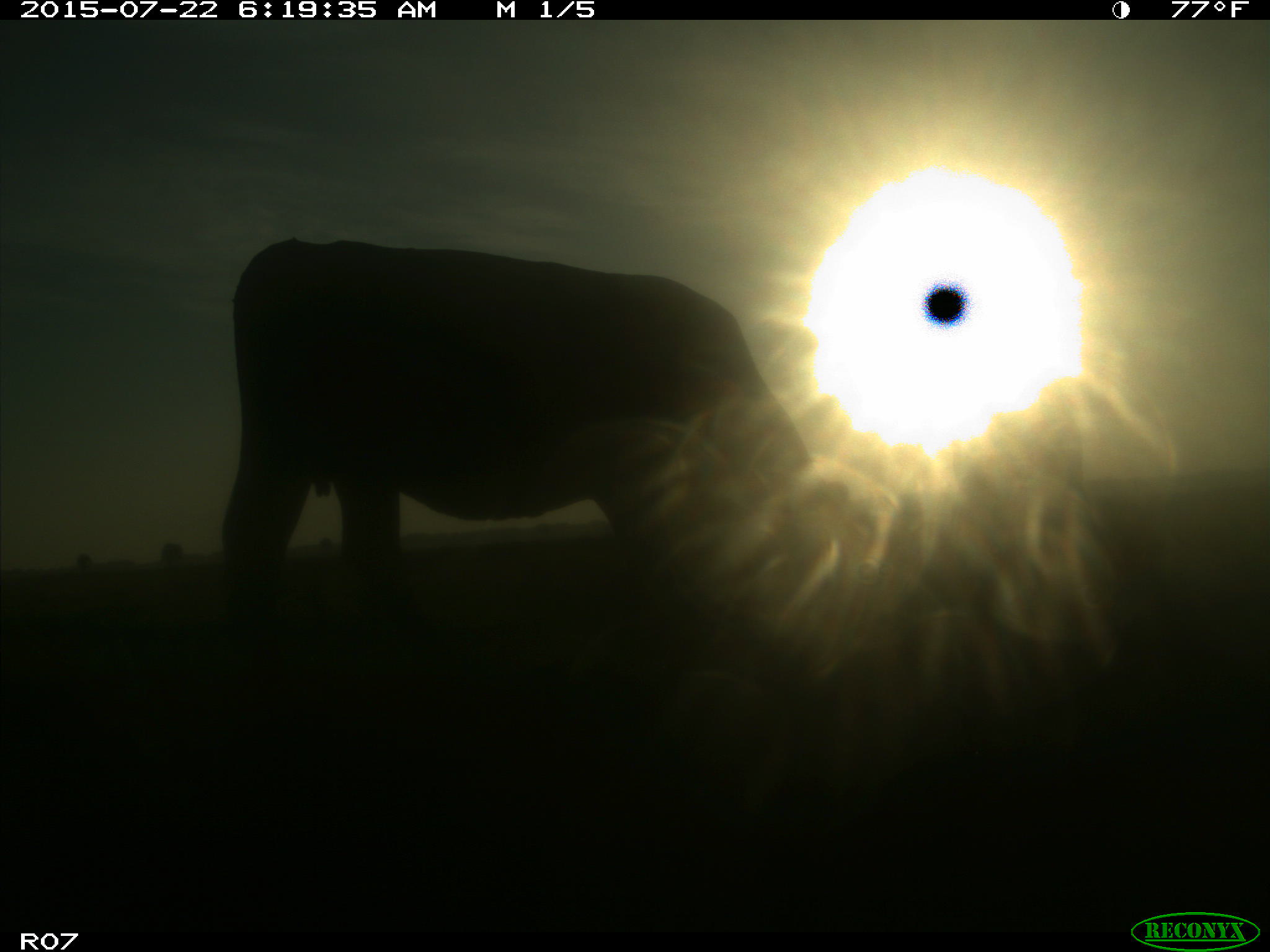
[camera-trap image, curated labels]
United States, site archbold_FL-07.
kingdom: Animalia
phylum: Chordata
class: Mammalia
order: Carnivora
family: Felidae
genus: Lynx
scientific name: Lynx rufus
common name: bobcat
Lynx rufus (bobcat).